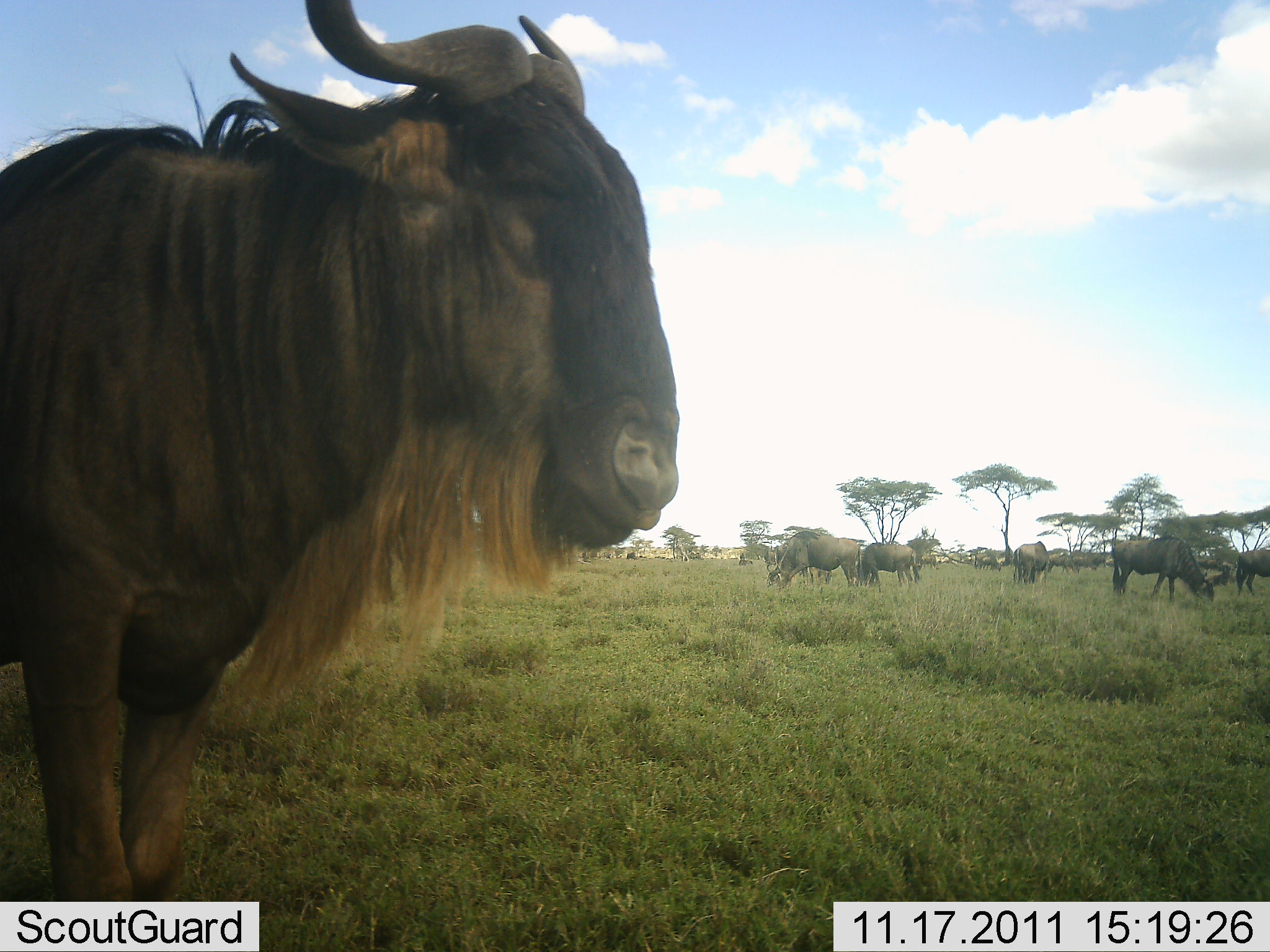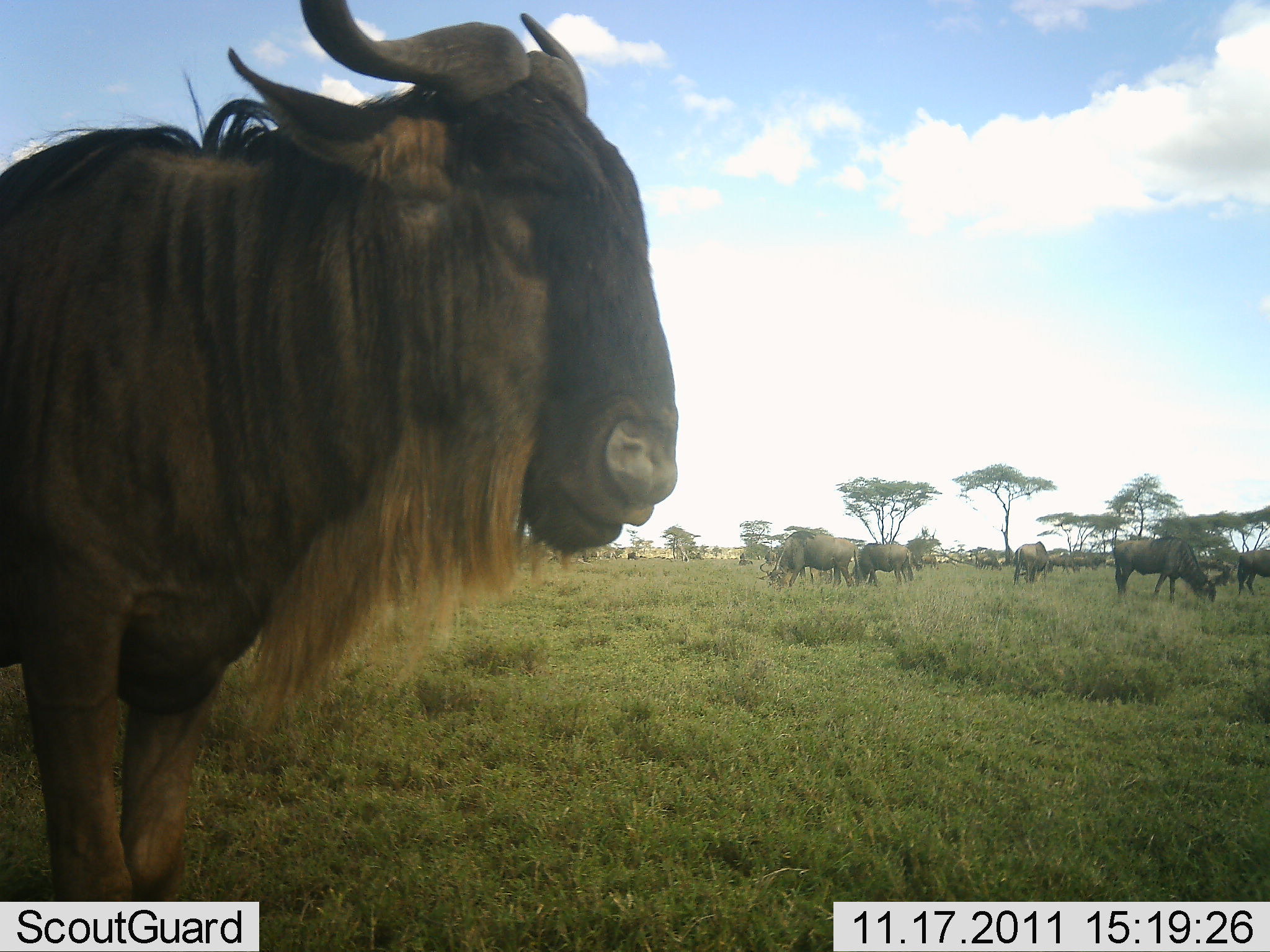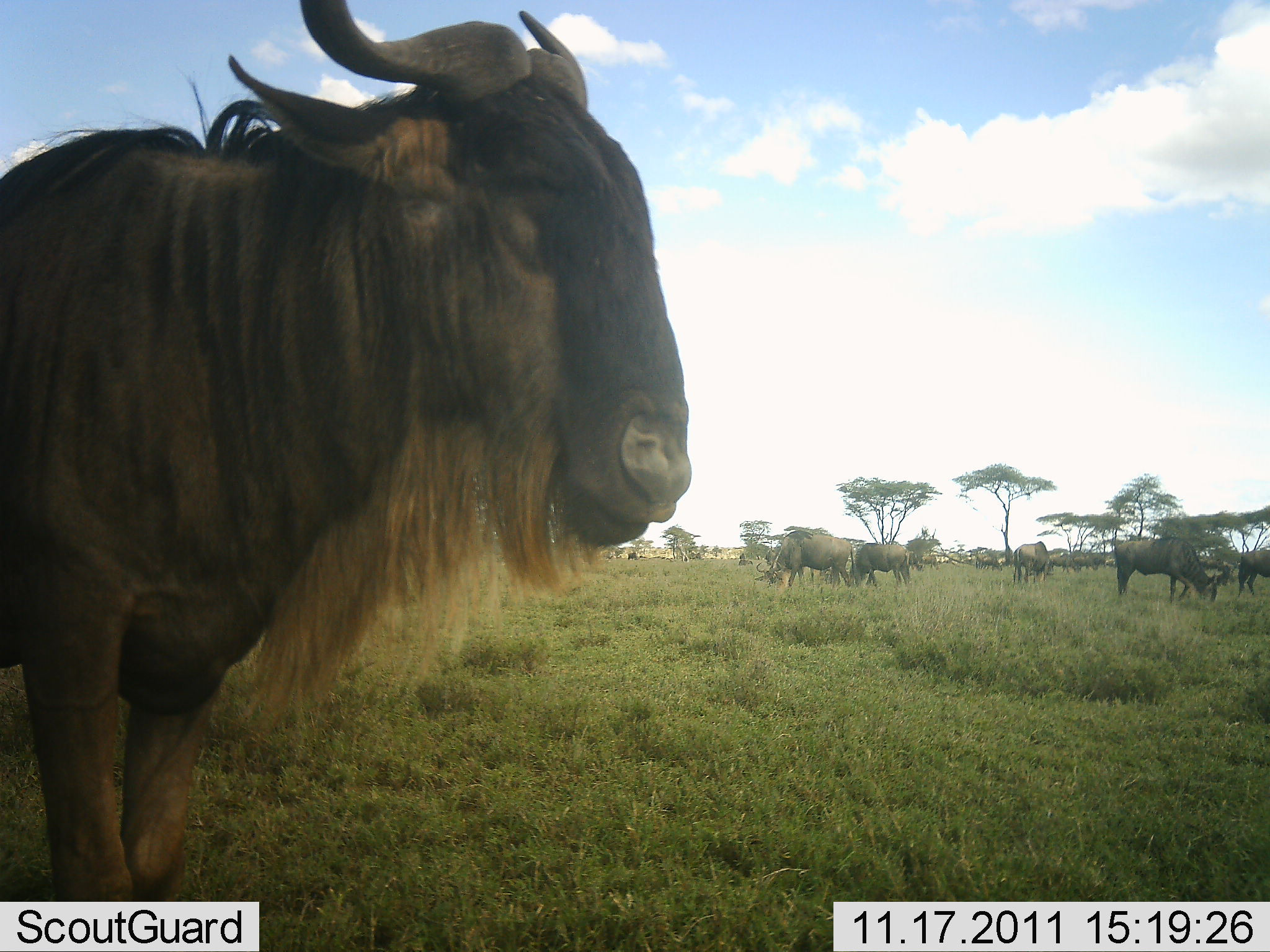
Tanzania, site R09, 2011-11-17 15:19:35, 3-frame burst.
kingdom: Animalia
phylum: Chordata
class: Mammalia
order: Artiodactyla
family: Bovidae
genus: Connochaetes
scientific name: Connochaetes taurinus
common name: blue wildebeest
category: wildebeest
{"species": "wildebeest (blue wildebeest) (Connochaetes taurinus)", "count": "11-50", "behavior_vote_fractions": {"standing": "54%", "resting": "23%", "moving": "15%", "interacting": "0%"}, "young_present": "8%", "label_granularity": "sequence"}